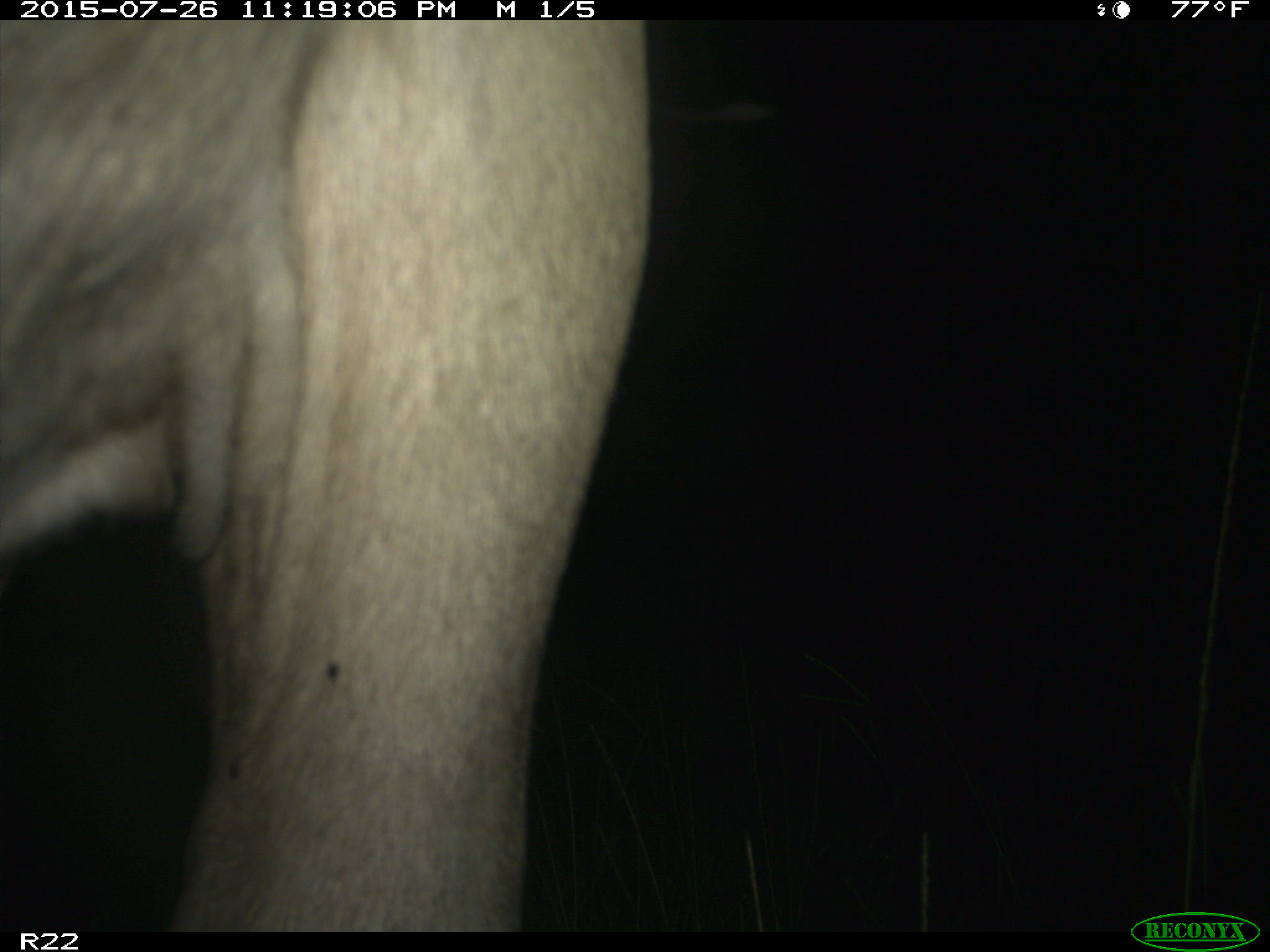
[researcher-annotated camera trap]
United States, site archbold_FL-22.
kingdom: Animalia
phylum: Chordata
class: Mammalia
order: Artiodactyla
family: Bovidae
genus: Bos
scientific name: Bos taurus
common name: domestic cow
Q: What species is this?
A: Bos taurus (domestic cow).